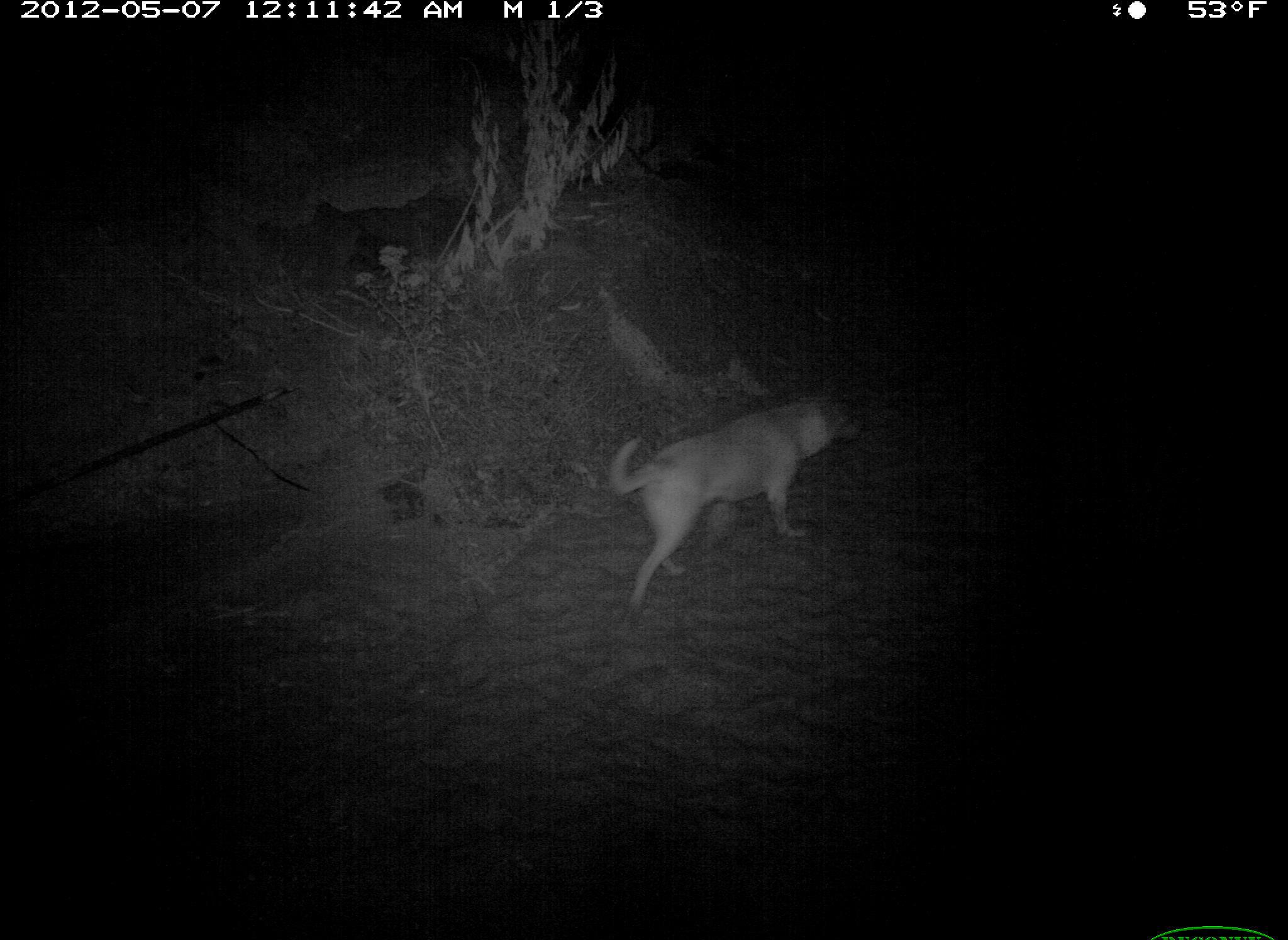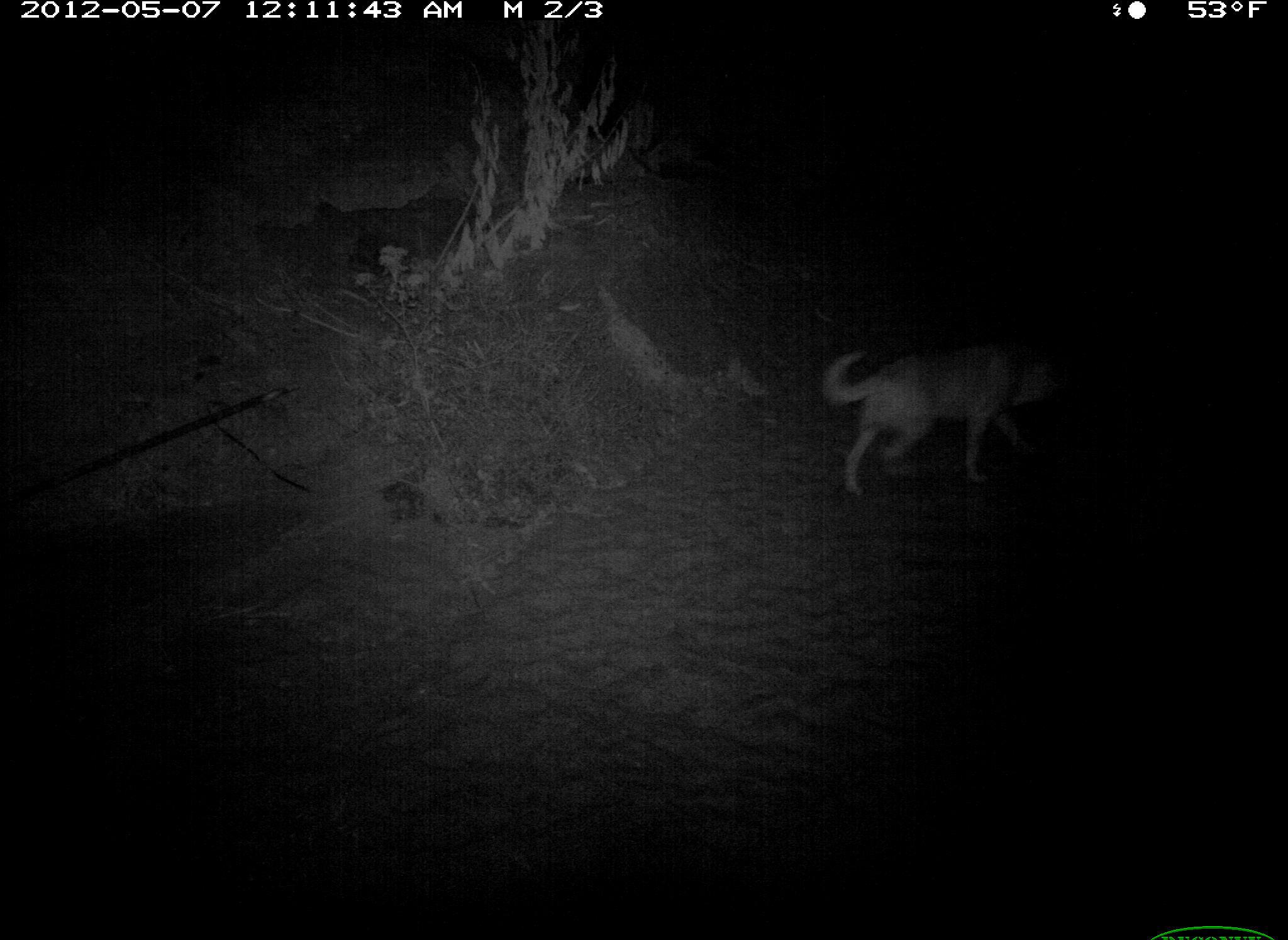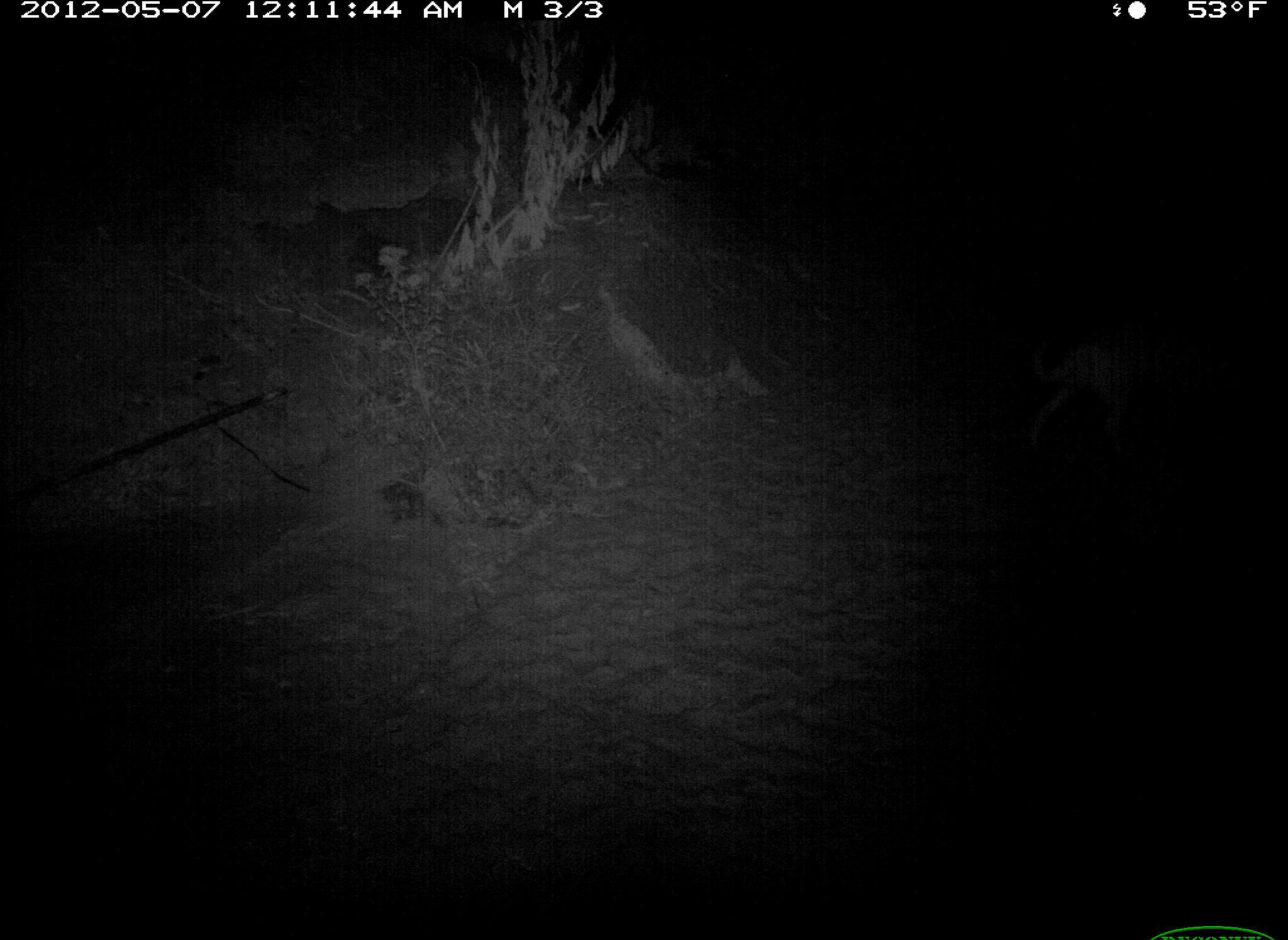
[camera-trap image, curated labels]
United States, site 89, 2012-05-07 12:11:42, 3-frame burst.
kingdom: Animalia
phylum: Chordata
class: Mammalia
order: Carnivora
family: Canidae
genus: Canis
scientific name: Canis familiaris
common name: domestic dog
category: dog